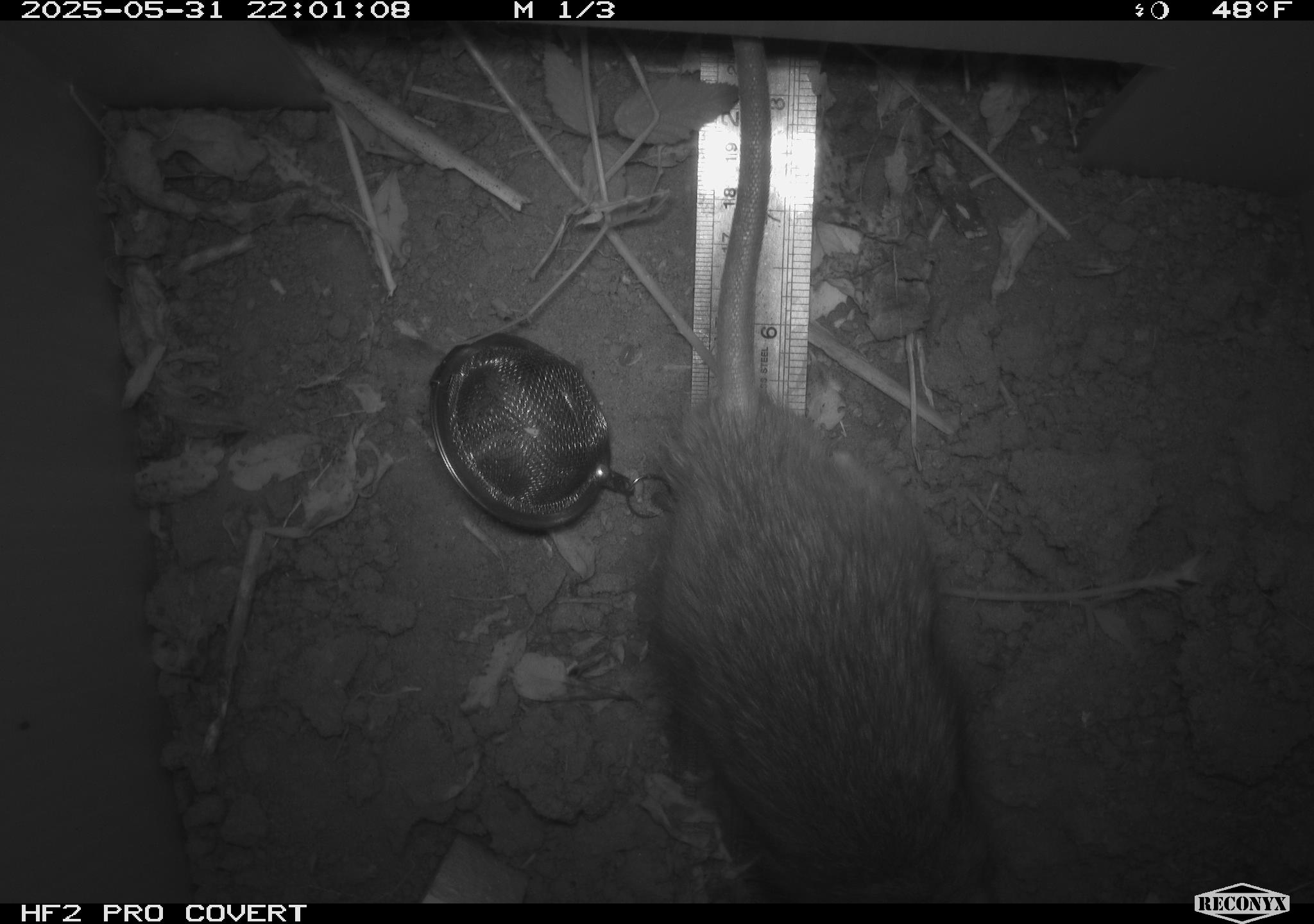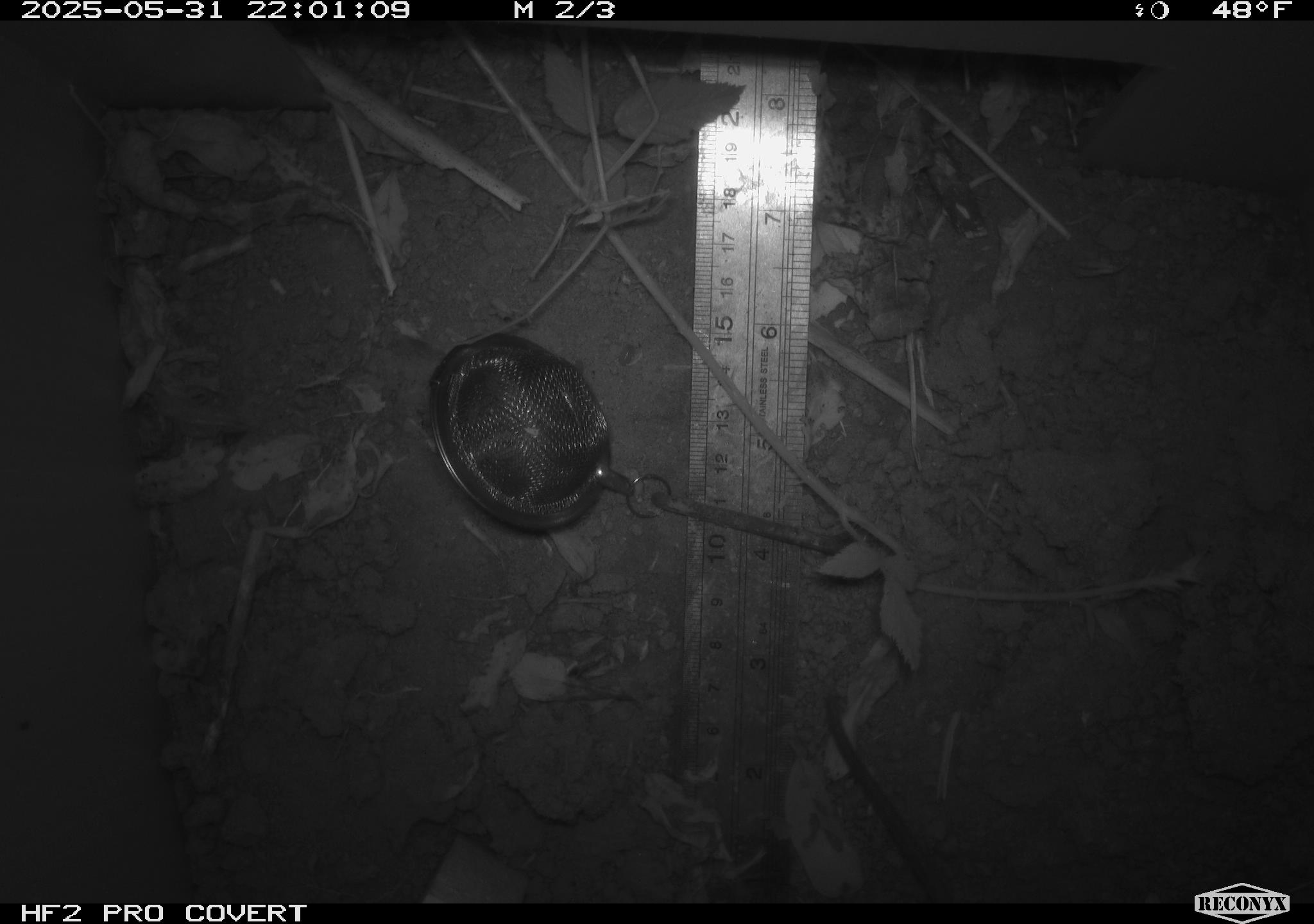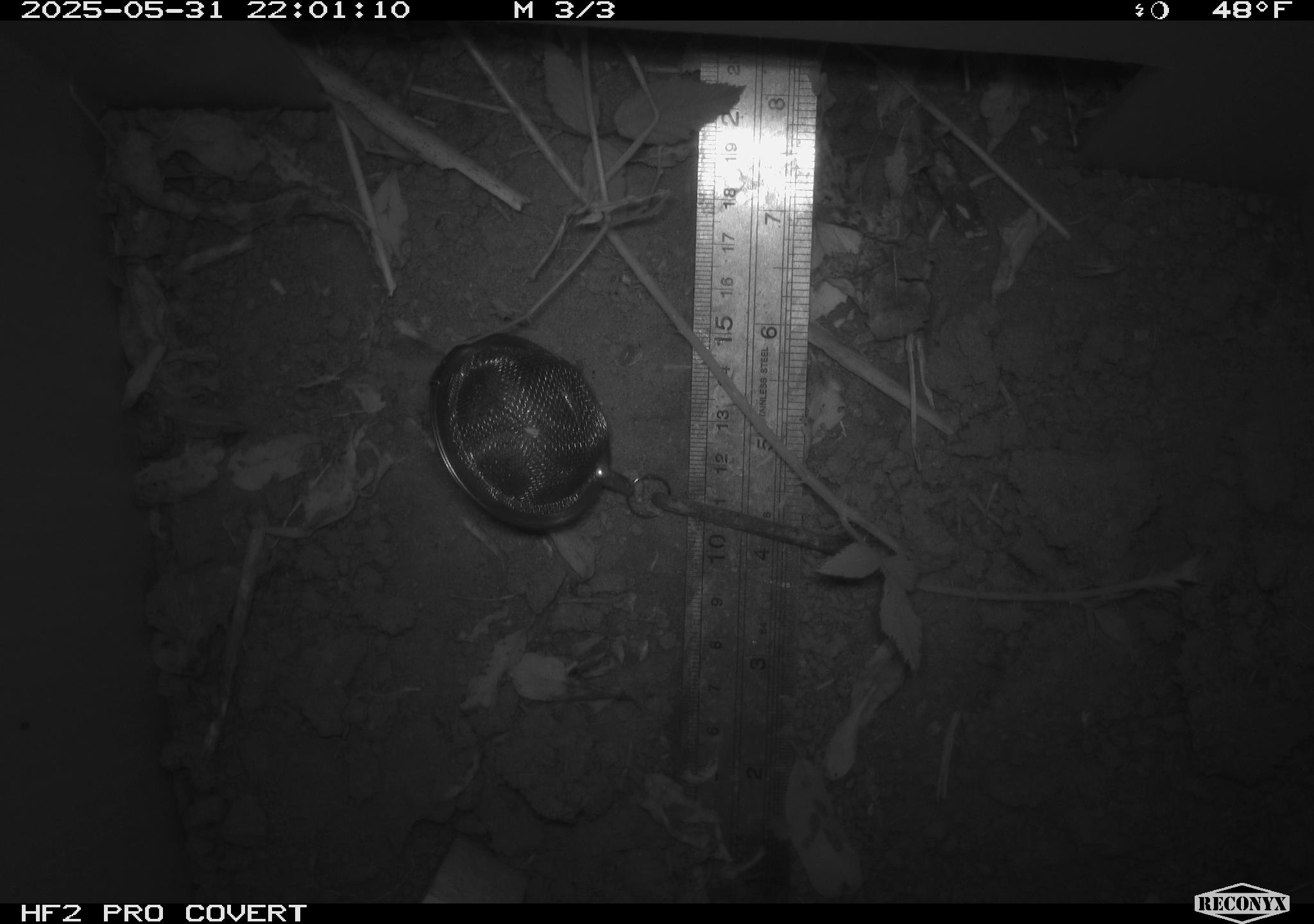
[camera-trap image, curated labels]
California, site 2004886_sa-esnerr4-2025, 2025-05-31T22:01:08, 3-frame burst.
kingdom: Animalia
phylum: Chordata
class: Mammalia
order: Rodentia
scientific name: Rodentia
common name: rodent